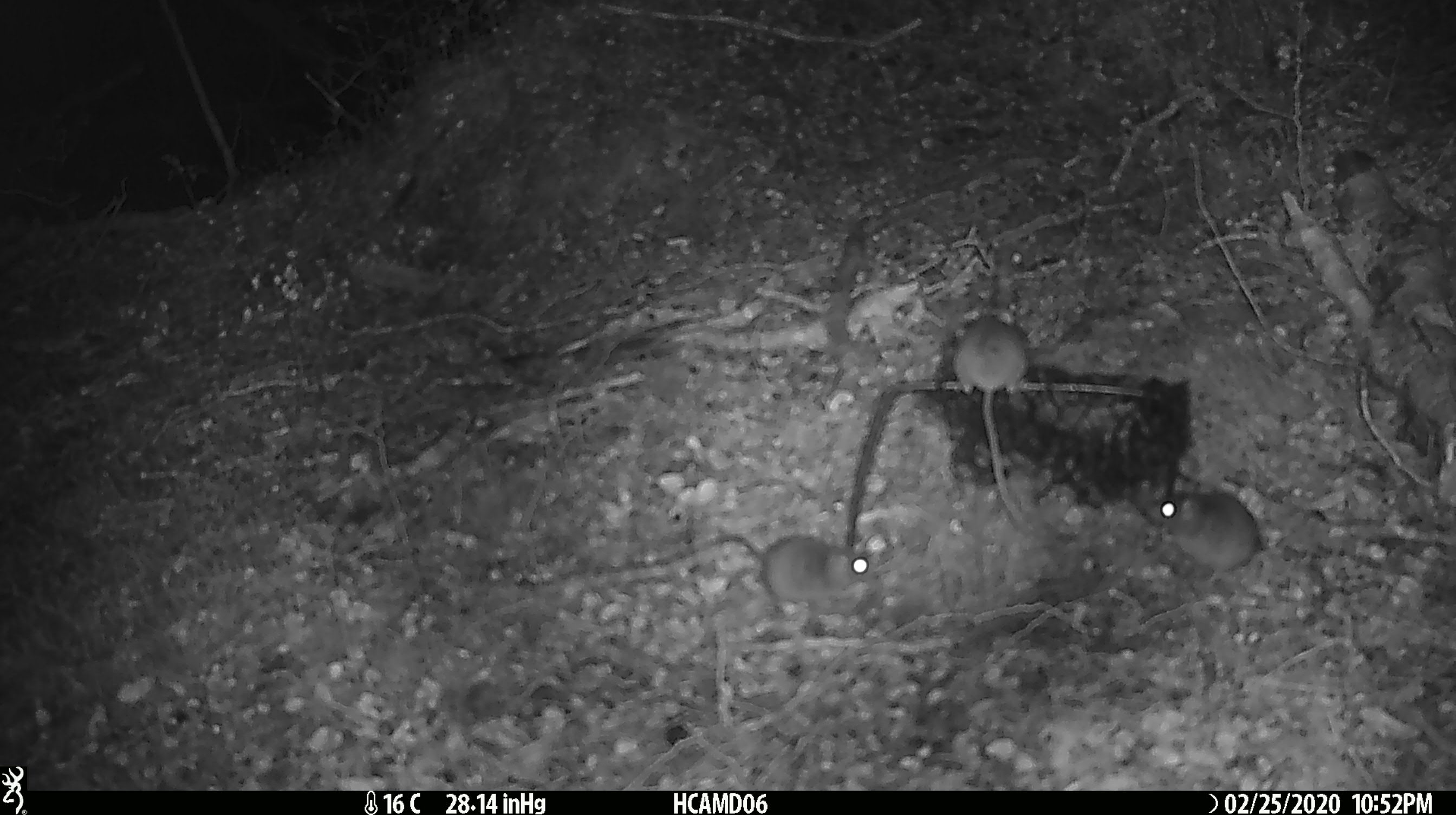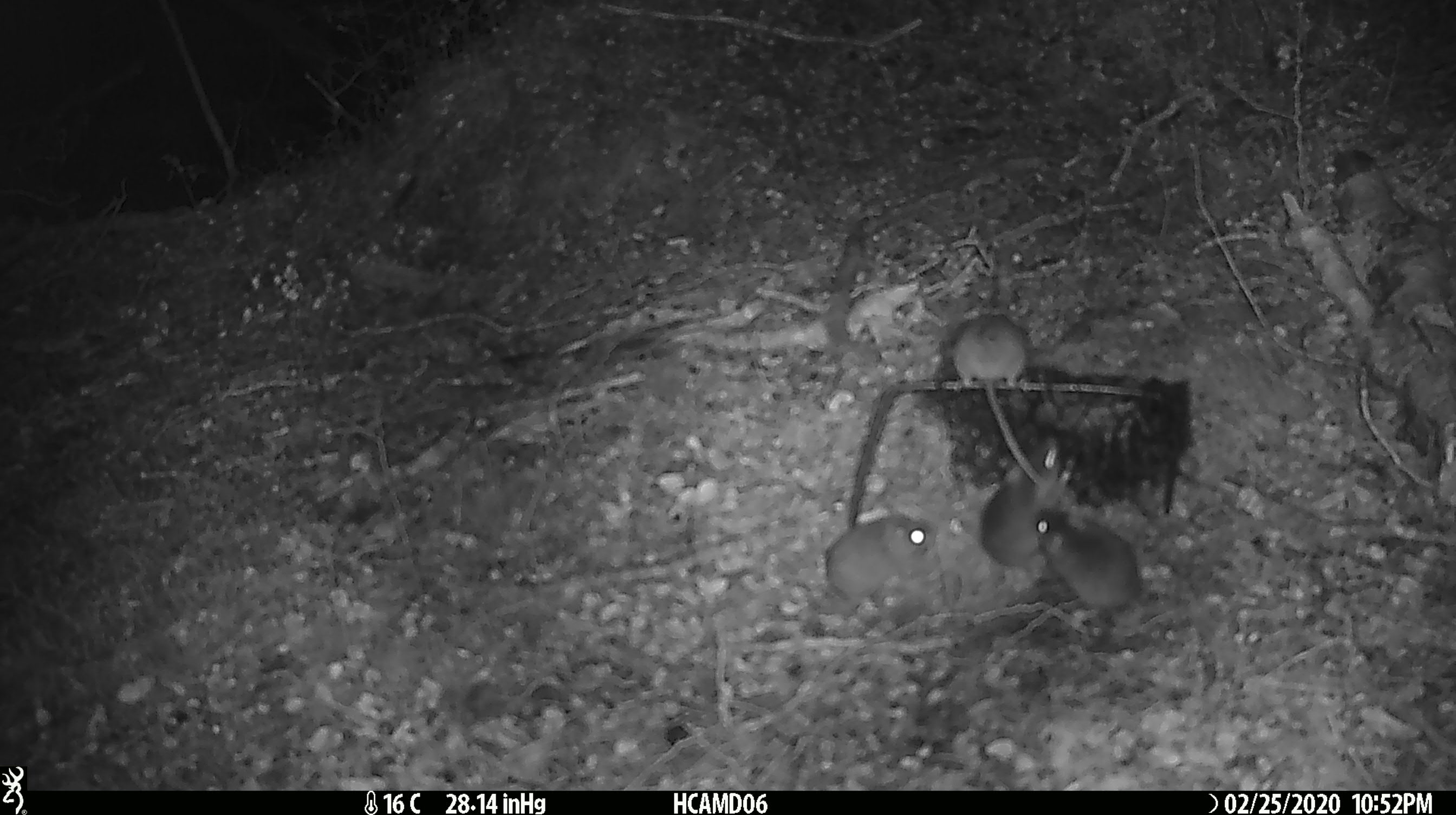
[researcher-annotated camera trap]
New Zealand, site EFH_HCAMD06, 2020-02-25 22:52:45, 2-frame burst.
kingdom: Animalia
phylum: Chordata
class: Mammalia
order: Rodentia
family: Muridae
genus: Mus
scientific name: Mus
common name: mouse